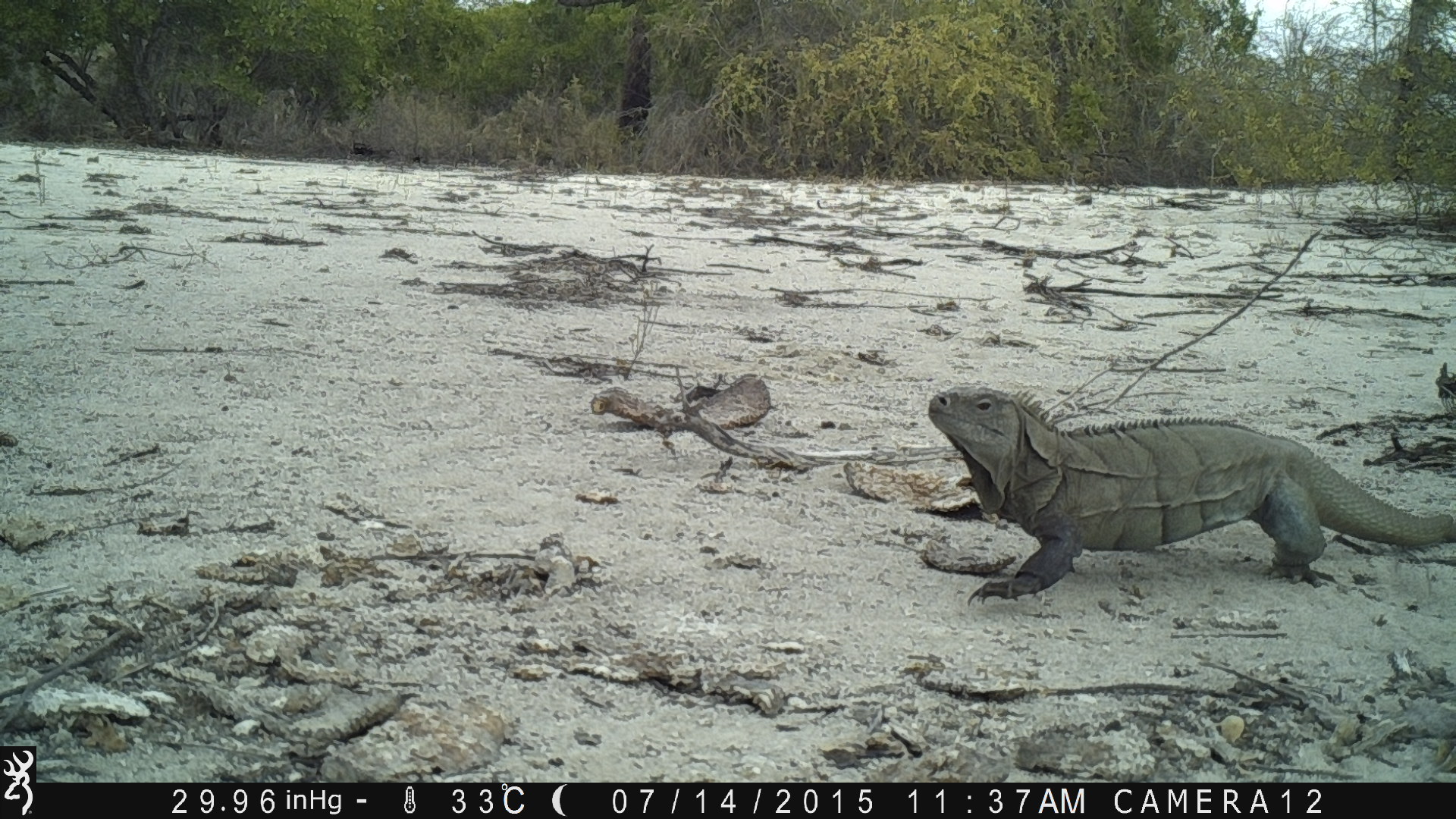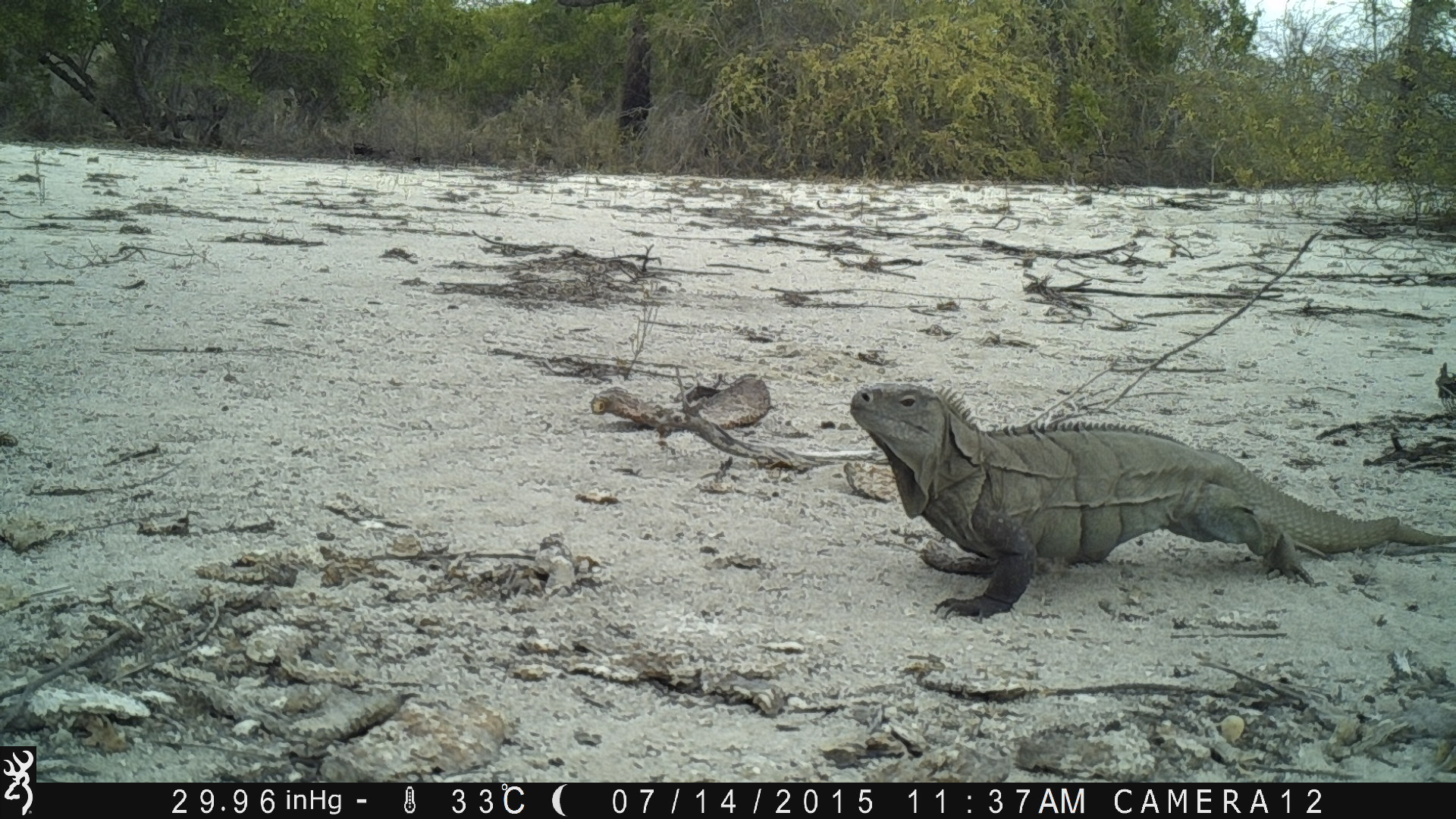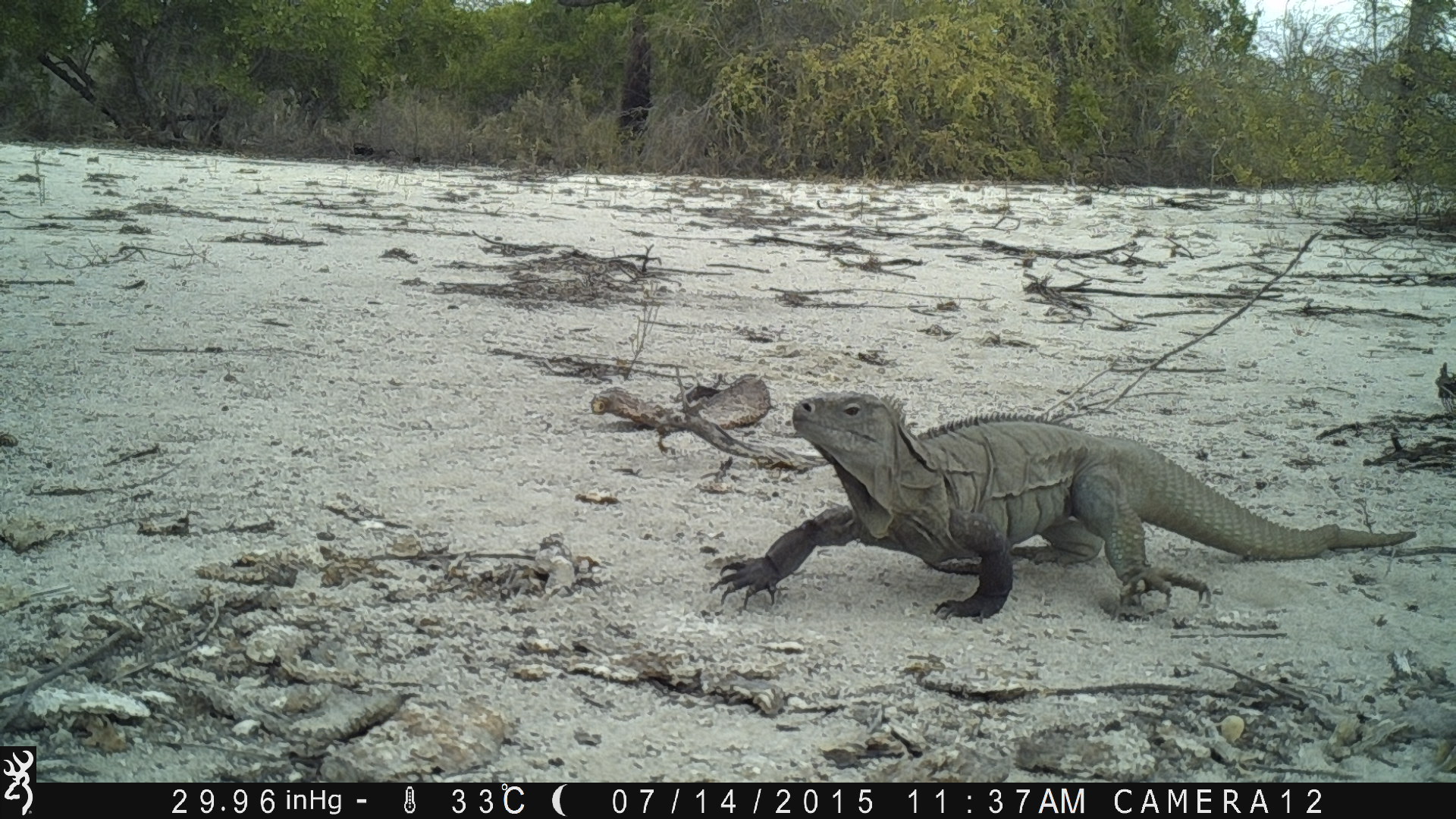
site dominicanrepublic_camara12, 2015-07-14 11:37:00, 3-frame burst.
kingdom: Animalia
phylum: Chordata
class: Reptilia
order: Squamata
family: Iguanidae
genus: Iguana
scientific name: Iguana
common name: typical iguanas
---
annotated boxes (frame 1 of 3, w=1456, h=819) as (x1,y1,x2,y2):
iguana: (916,381,1454,604)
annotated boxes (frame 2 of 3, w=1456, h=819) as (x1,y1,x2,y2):
iguana: (837,377,1445,625)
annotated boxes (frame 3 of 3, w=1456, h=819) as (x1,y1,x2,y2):
iguana: (734,392,1411,623)